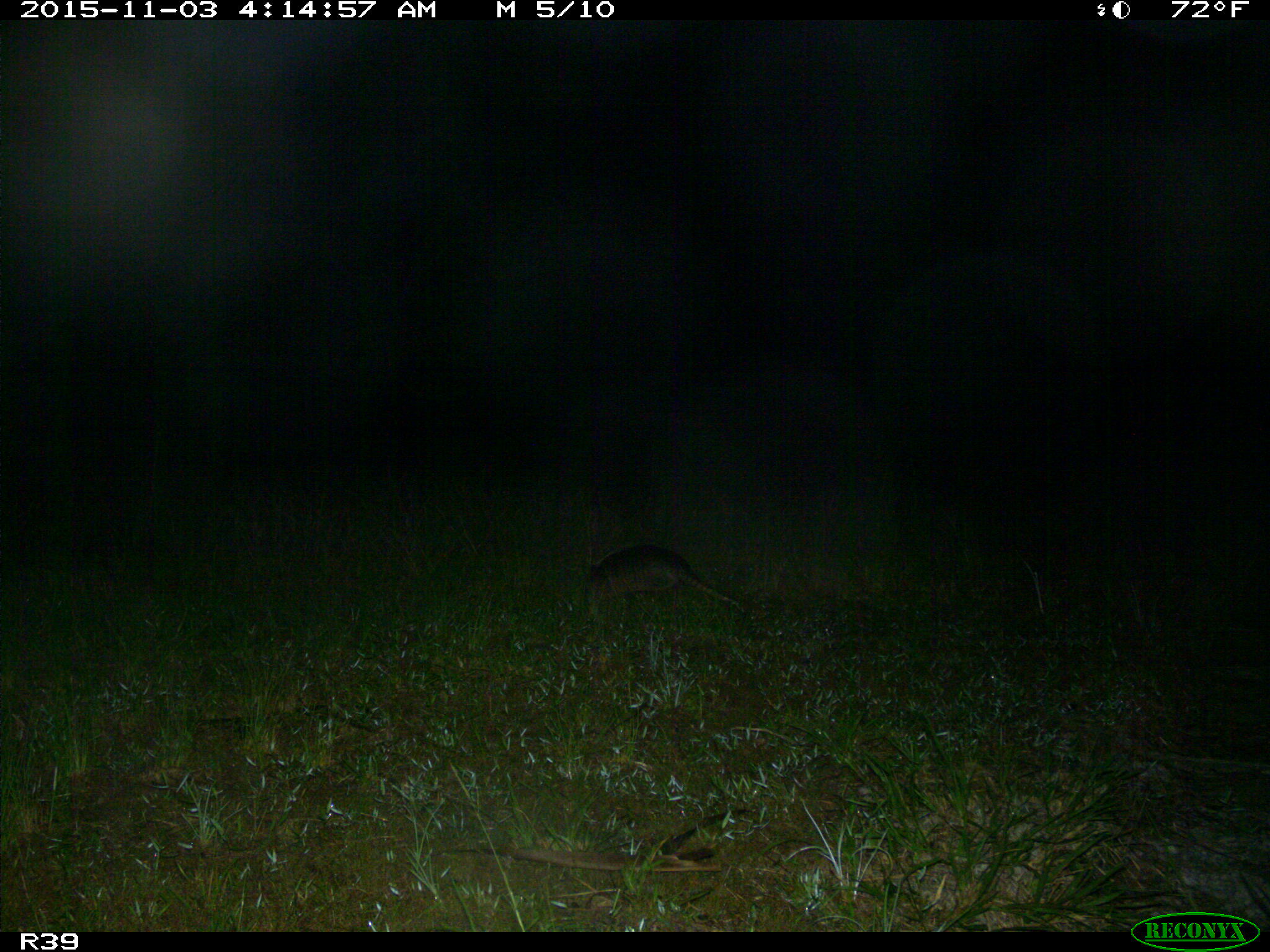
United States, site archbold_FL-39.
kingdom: Animalia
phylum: Chordata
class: Mammalia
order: Cingulata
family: Dasypodidae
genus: Dasypus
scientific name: Dasypus novemcinctus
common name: nine-banded armadillo